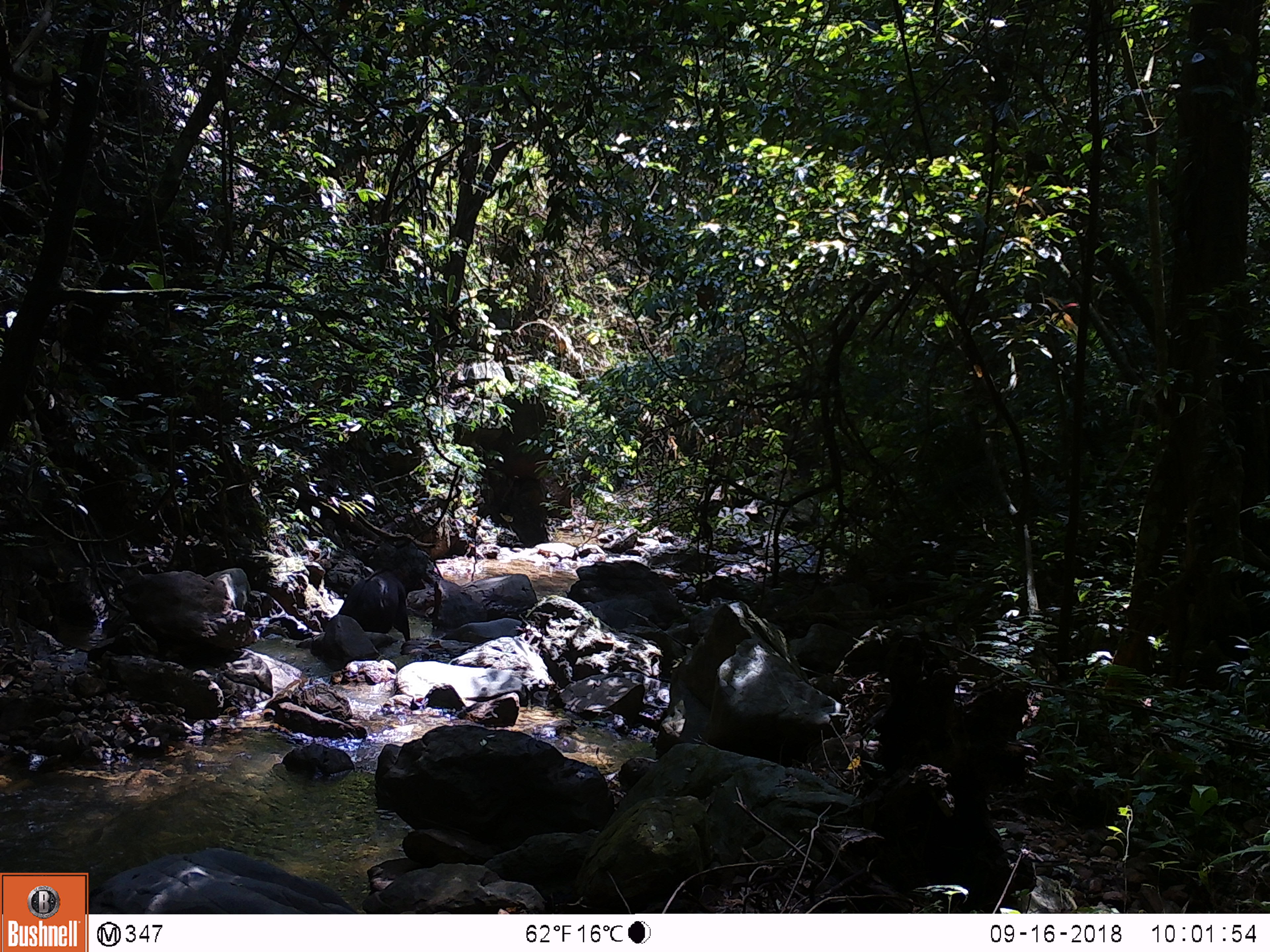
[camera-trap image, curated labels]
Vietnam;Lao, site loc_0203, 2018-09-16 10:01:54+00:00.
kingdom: Animalia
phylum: Chordata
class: Mammalia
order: Artiodactyla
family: Bovidae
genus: Capricornis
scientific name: Capricornis sumatraensis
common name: chinese serow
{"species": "chinese serow (Capricornis sumatraensis)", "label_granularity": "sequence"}